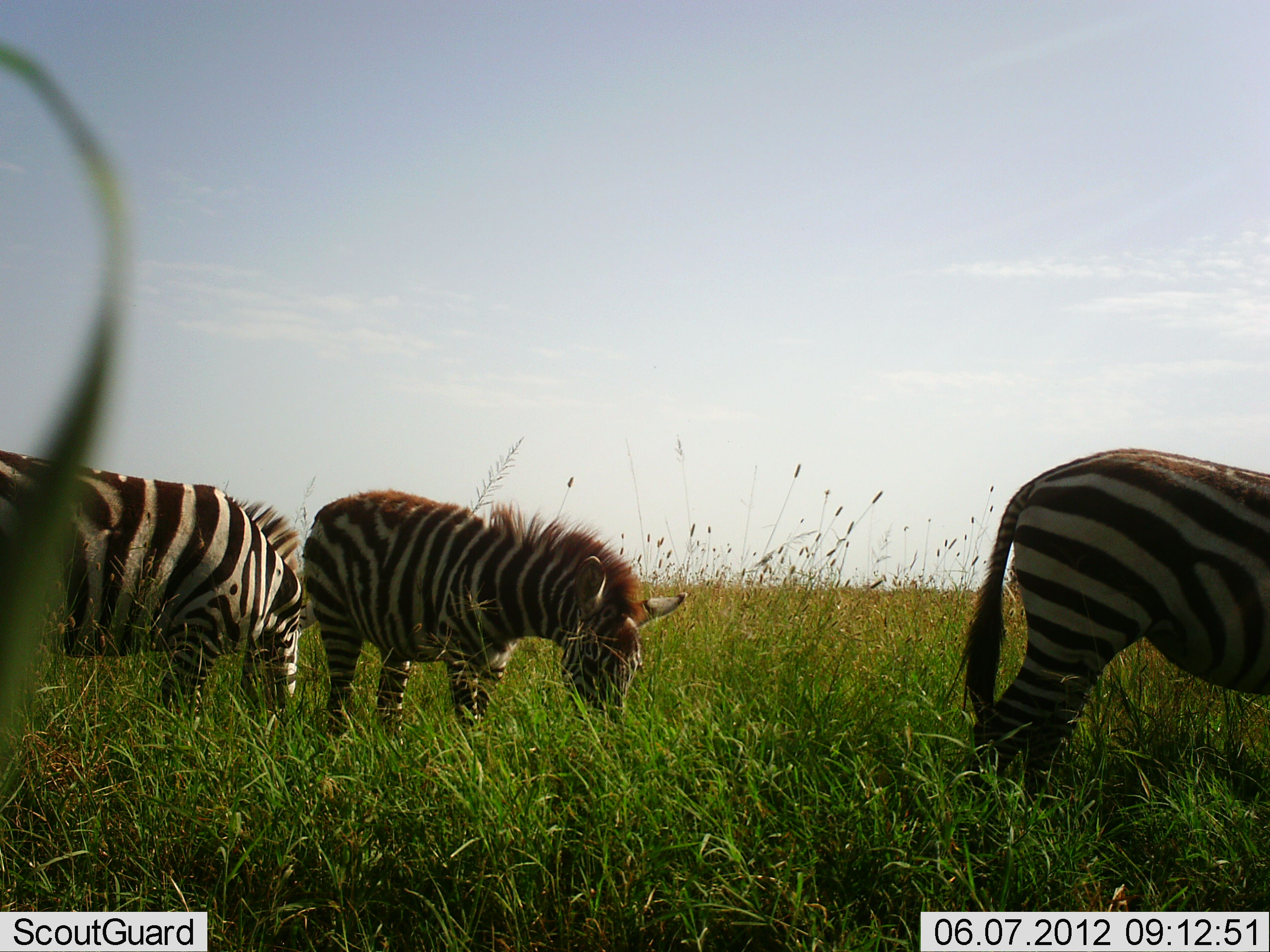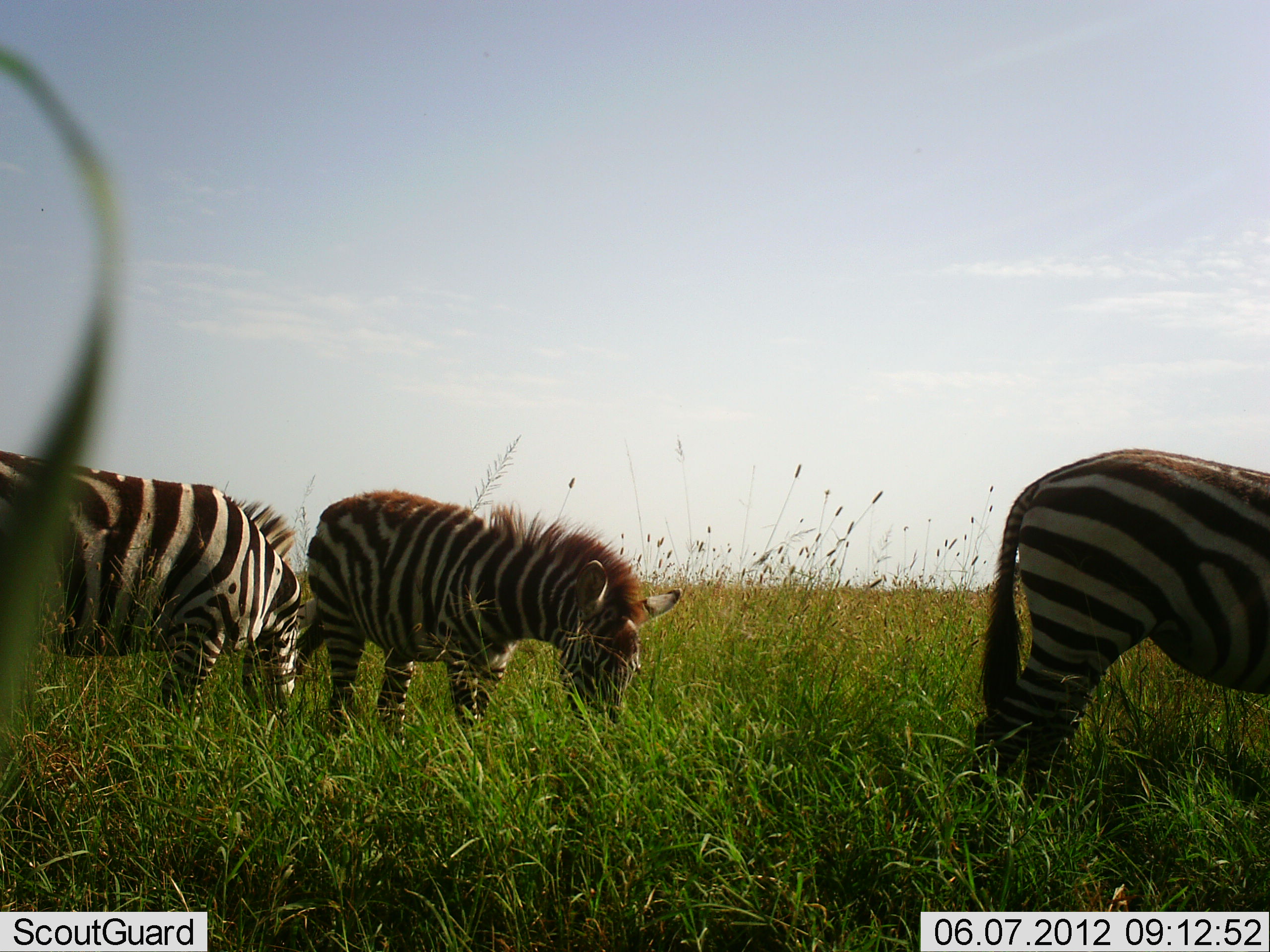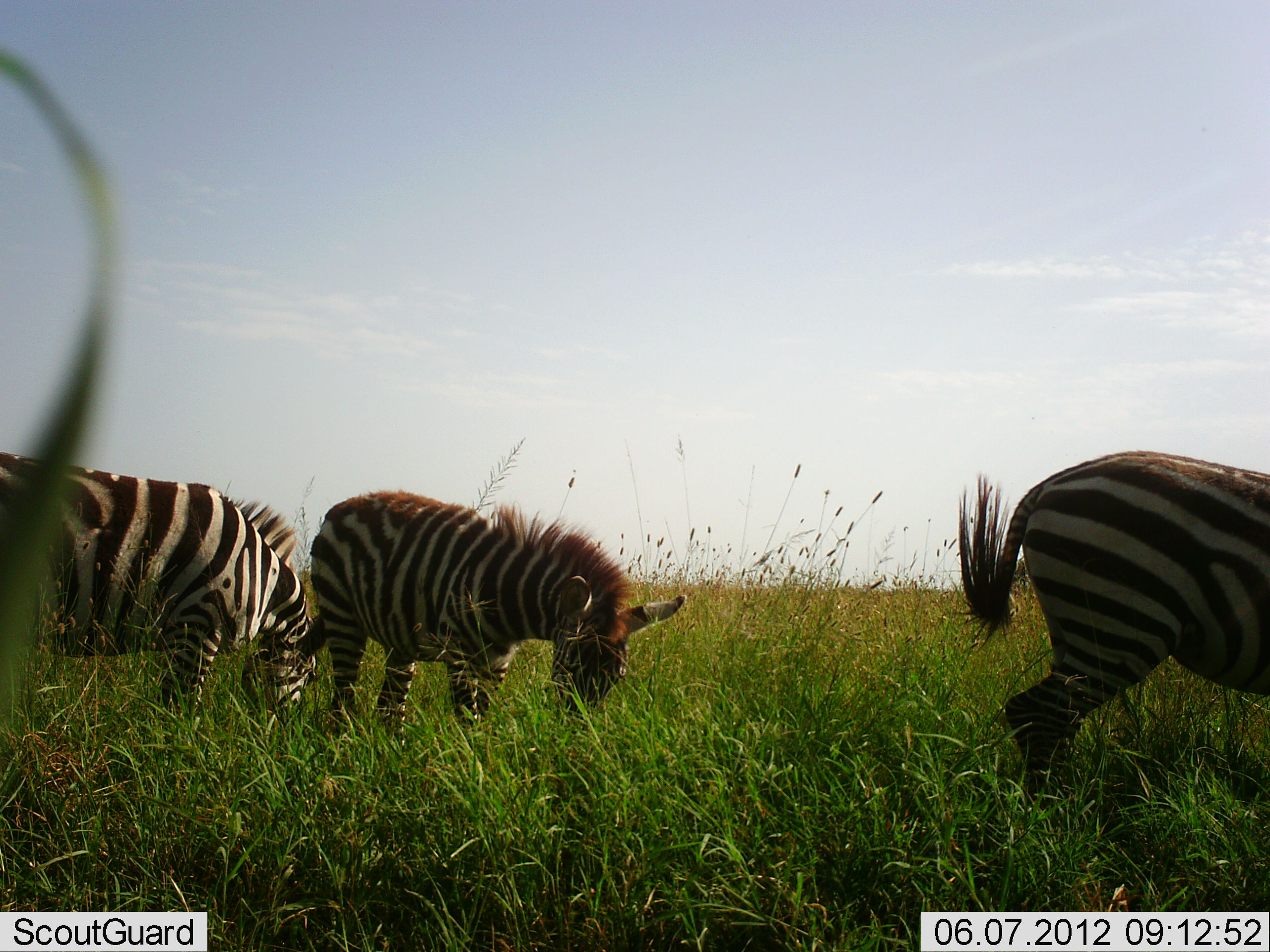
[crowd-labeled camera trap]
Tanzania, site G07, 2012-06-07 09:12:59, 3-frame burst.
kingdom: Animalia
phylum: Chordata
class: Mammalia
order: Perissodactyla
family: Equidae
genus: Equus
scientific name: Equus quagga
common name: plains zebra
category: zebra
Zebra (plains zebra) (Equus quagga), count 3. Behavior (volunteer vote fractions): standing 20%, resting 0%, moving 20%, interacting 0%. Young present (vote fraction): 0%. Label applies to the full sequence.